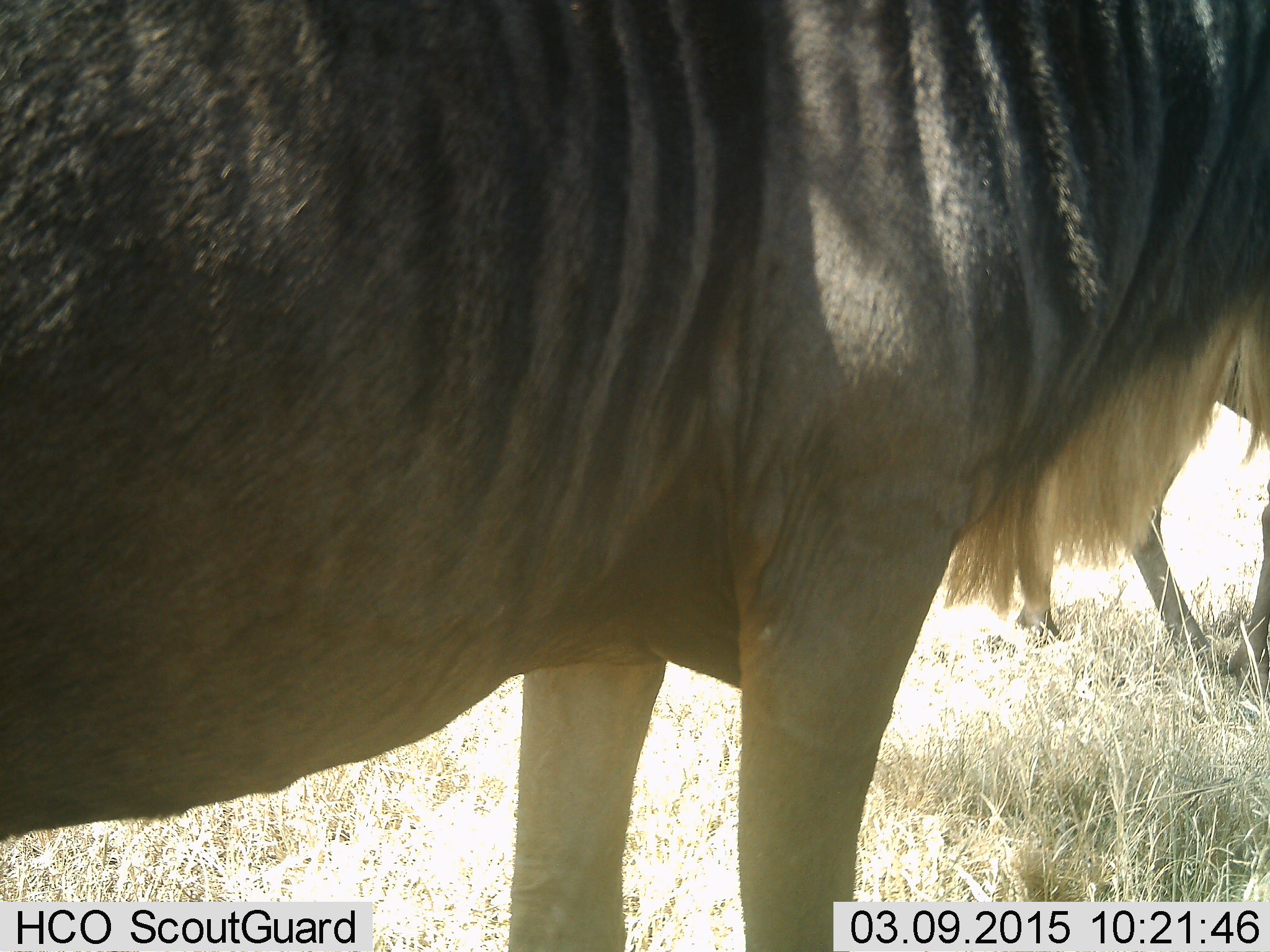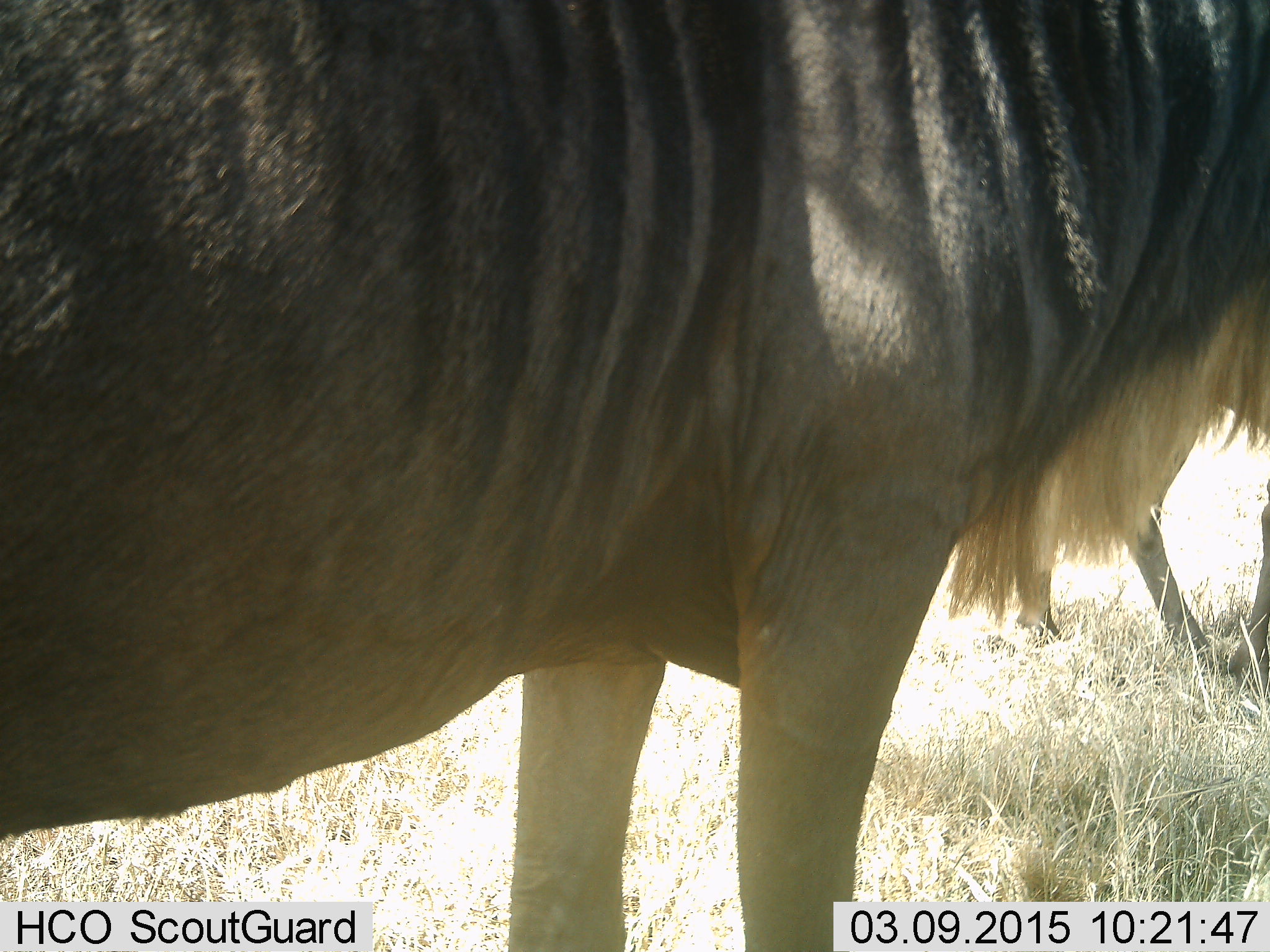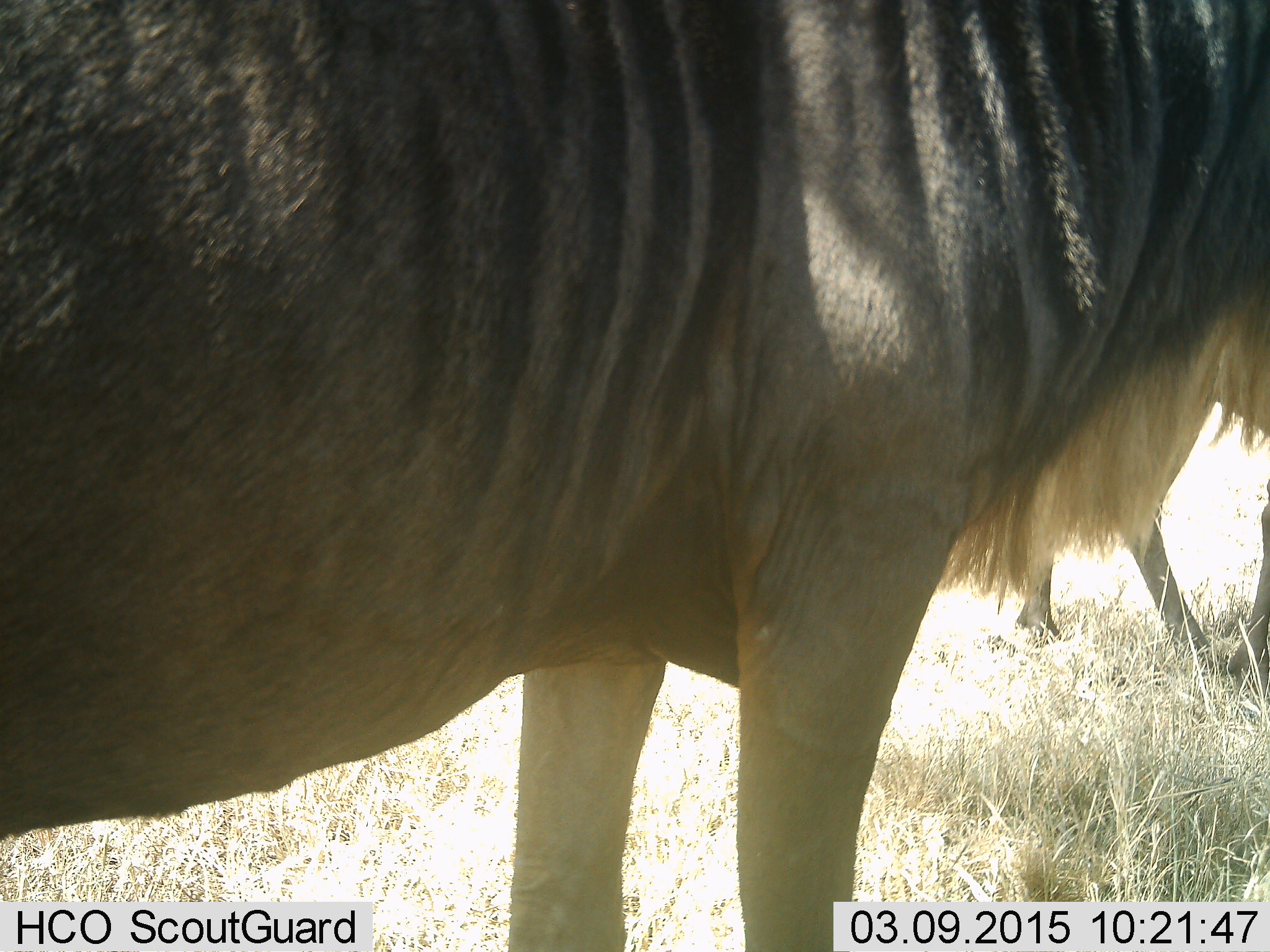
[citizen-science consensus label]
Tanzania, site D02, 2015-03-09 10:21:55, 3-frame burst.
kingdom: Animalia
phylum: Chordata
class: Mammalia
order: Artiodactyla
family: Bovidae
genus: Connochaetes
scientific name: Connochaetes taurinus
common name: blue wildebeest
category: wildebeest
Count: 2.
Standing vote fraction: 100%.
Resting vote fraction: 0%.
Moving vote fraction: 0%.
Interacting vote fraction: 0%.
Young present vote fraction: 0%.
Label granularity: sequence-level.